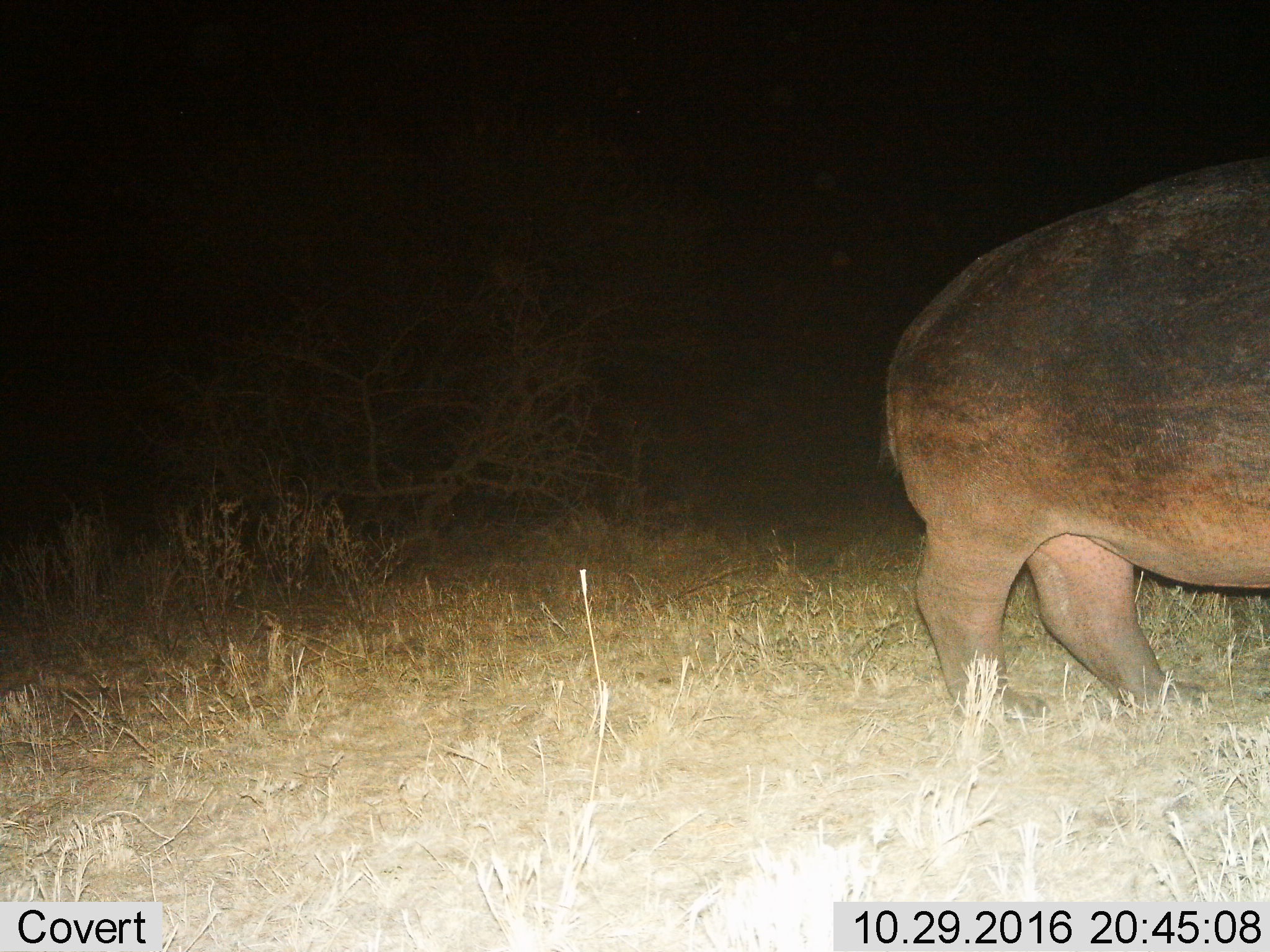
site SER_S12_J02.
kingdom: Animalia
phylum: Chordata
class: Mammalia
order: Artiodactyla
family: Hippopotamidae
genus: Hippopotamus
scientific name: Hippopotamus amphibius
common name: hippopotamus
Hippopotamus (Hippopotamus amphibius), count 1. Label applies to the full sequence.